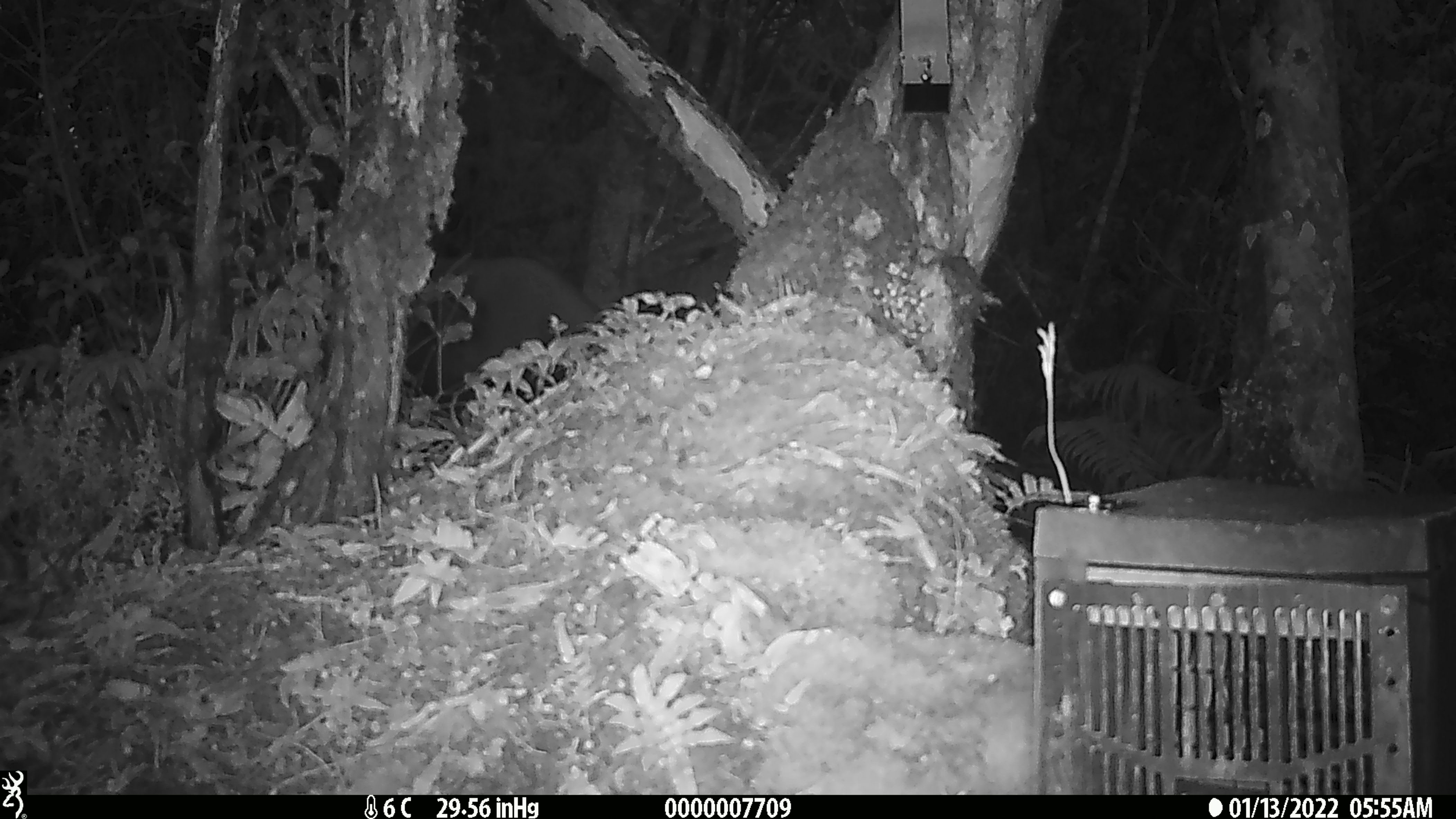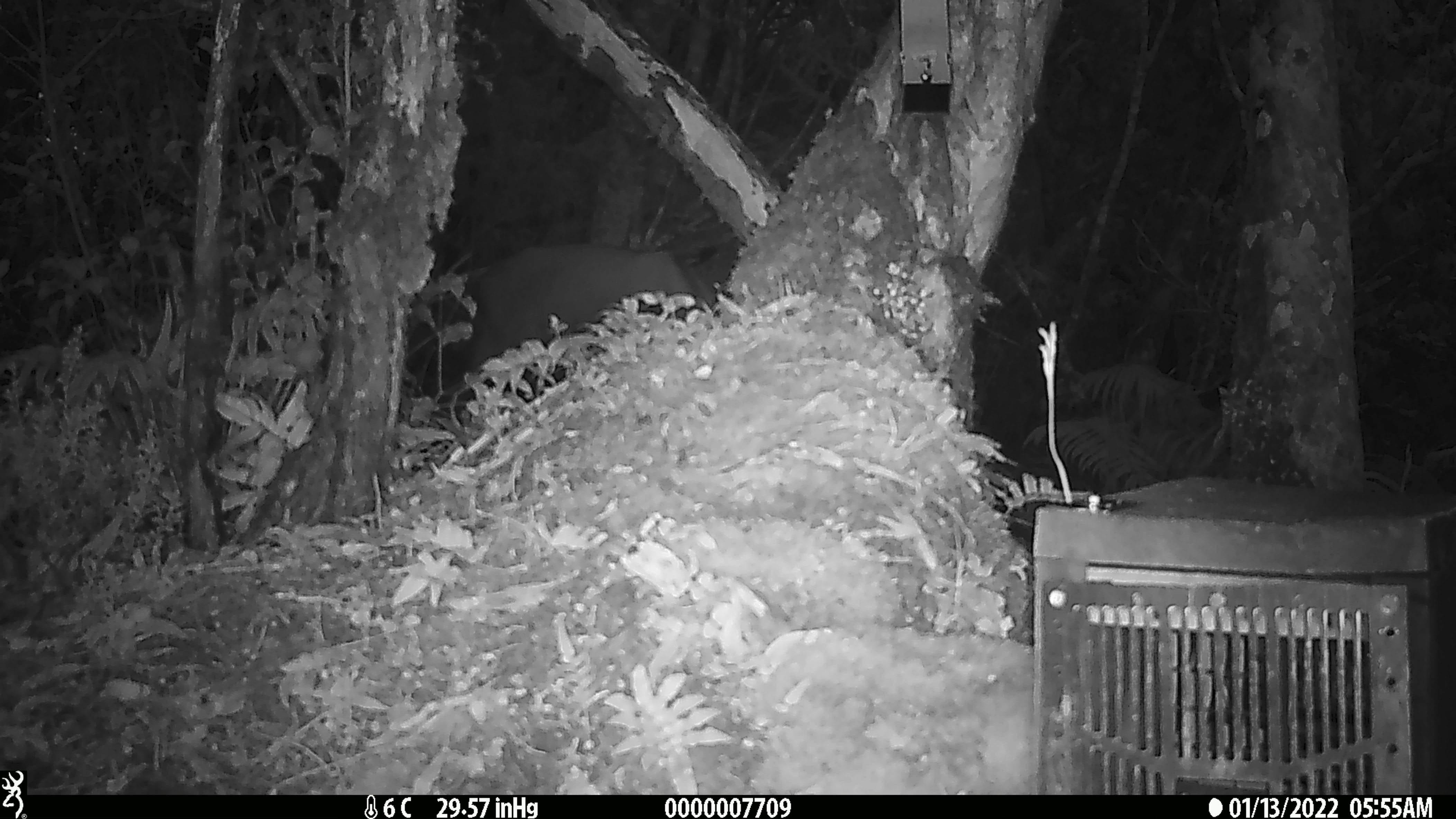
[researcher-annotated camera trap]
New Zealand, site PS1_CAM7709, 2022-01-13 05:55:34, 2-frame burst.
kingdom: Animalia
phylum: Chordata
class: Mammalia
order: Artiodactyla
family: Cervidae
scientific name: Cervidae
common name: deer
Deer (Cervidae).